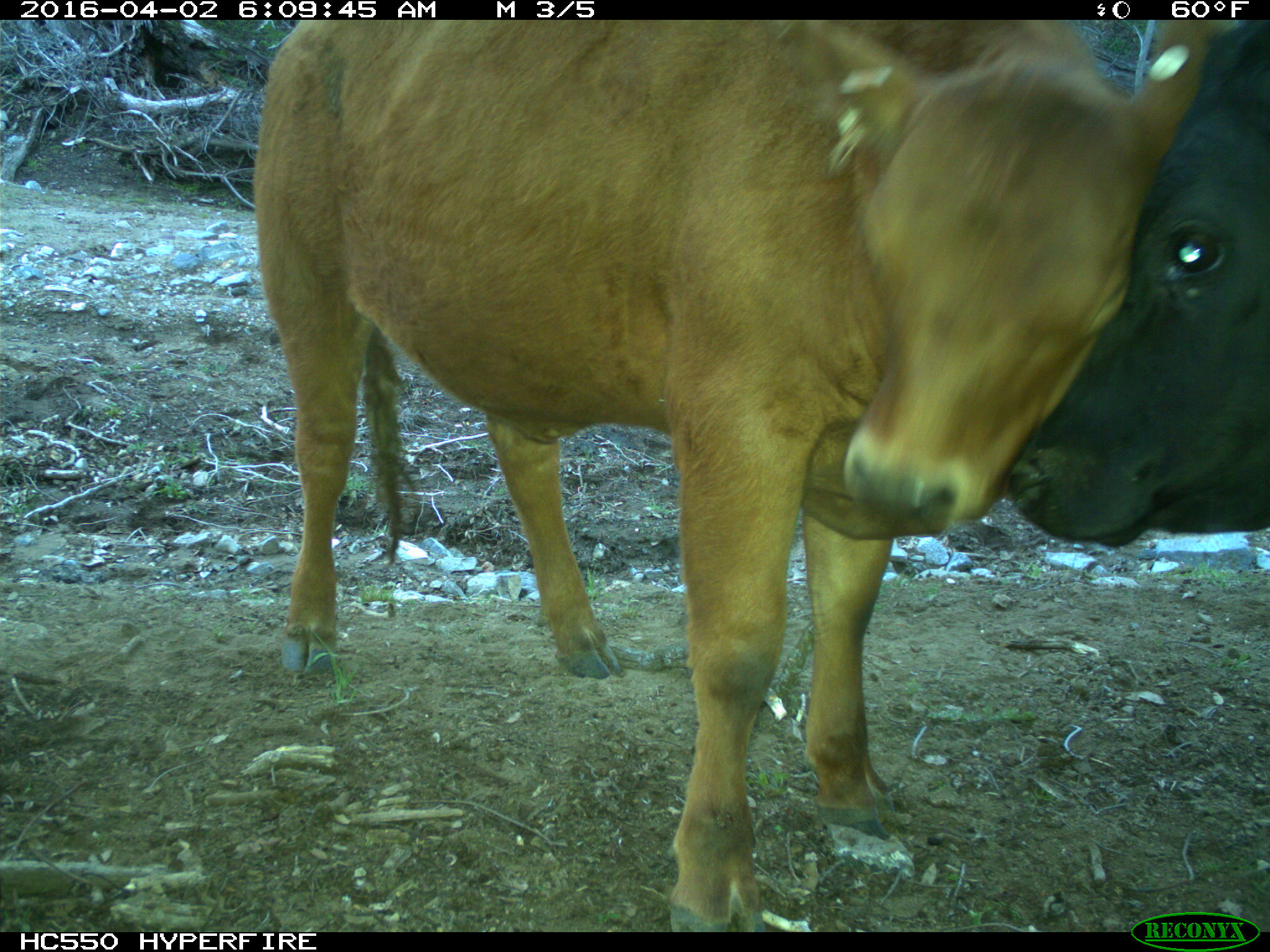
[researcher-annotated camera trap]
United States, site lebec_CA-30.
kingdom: Animalia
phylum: Chordata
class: Mammalia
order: Artiodactyla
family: Bovidae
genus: Bos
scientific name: Bos taurus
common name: domestic cow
Bos taurus (domestic cow).